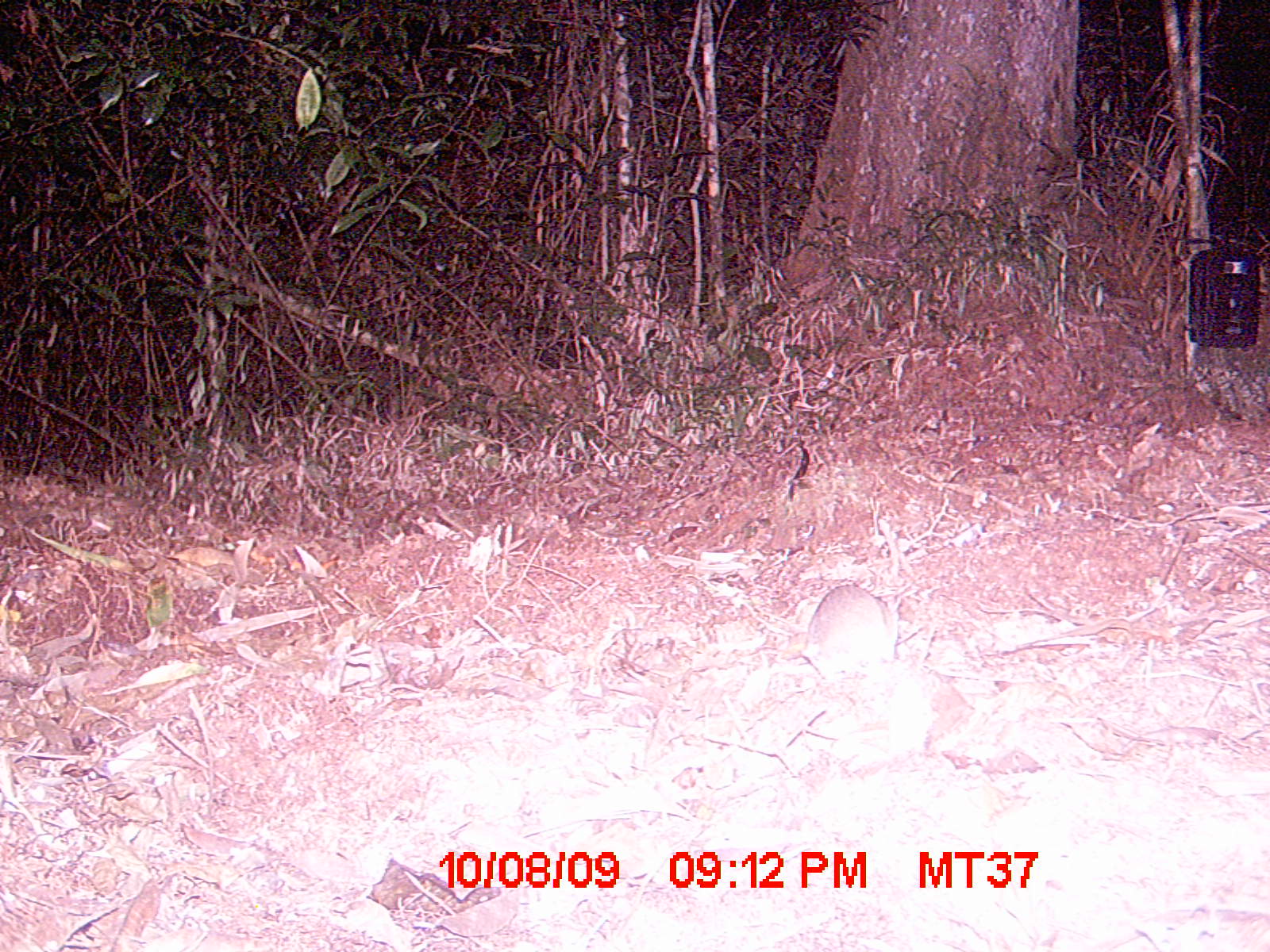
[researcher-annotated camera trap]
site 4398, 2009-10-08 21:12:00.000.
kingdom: Animalia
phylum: Chordata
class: Mammalia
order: Rodentia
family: Muridae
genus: Rattus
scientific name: Rattus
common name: rodent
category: unknown rat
Unknown rat (rodent) (Rattus), count 1.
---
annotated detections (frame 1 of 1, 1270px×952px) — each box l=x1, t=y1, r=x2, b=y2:
unknown rat: l=805, t=584, r=896, b=687